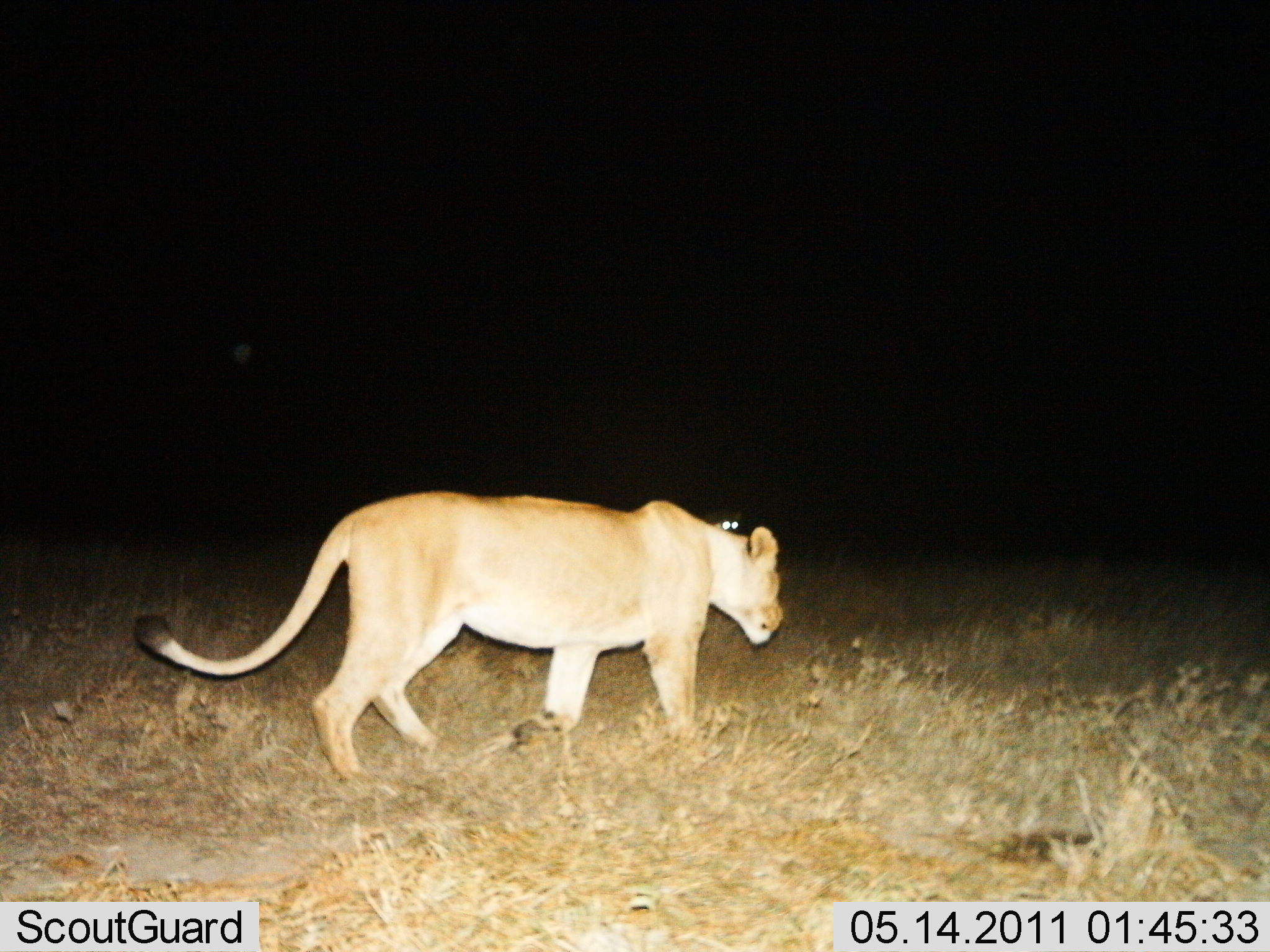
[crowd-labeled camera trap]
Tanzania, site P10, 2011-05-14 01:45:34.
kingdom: Animalia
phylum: Chordata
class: Mammalia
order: Carnivora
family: Felidae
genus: Panthera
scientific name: Panthera leo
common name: lion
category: lionfemale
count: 1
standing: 8%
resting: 0%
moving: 92%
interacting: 0%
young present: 0%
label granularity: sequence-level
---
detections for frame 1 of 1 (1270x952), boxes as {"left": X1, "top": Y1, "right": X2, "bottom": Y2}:
animal: {"left": 130, "top": 489, "right": 784, "bottom": 786}; {"left": 688, "top": 503, "right": 742, "bottom": 539}